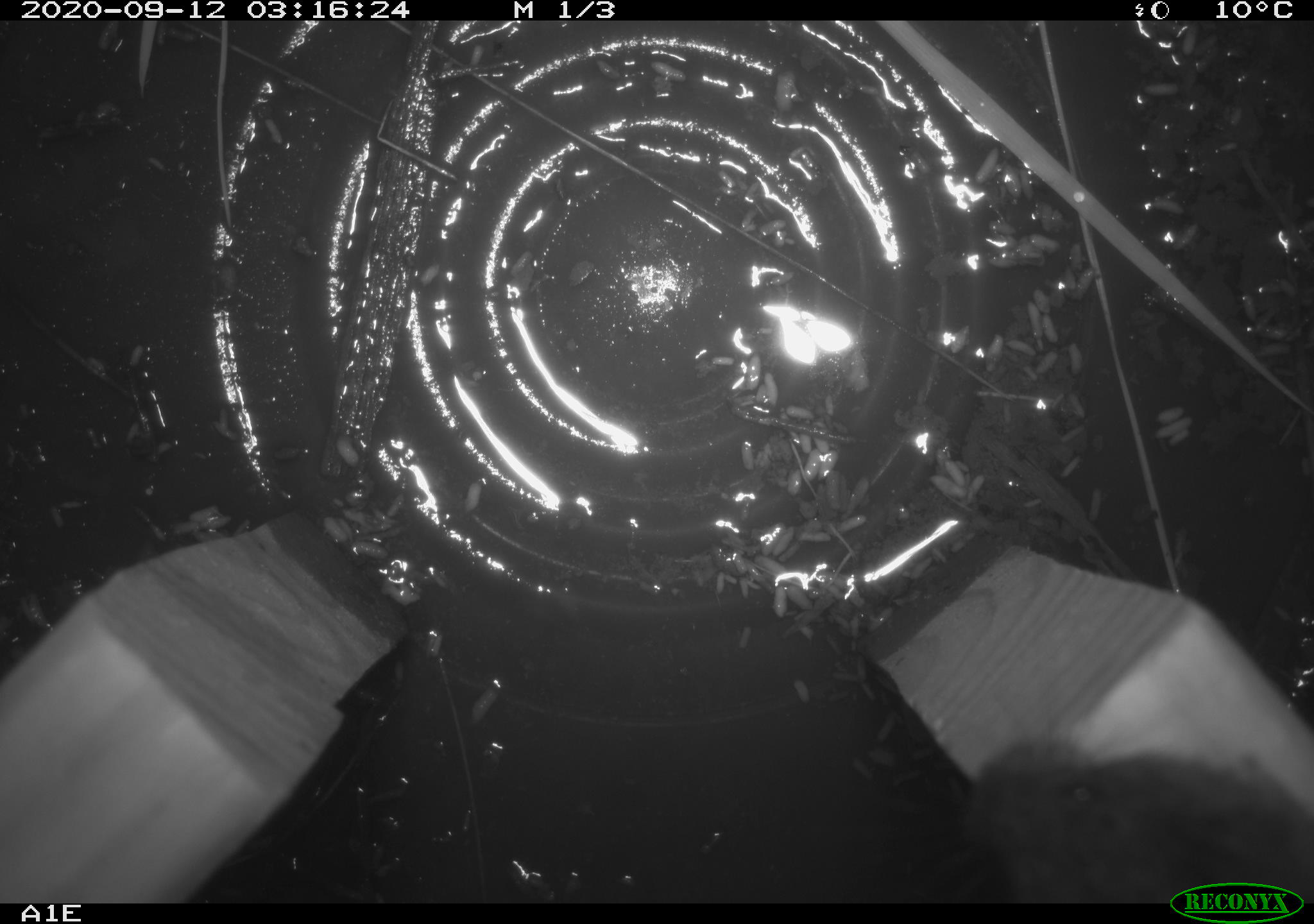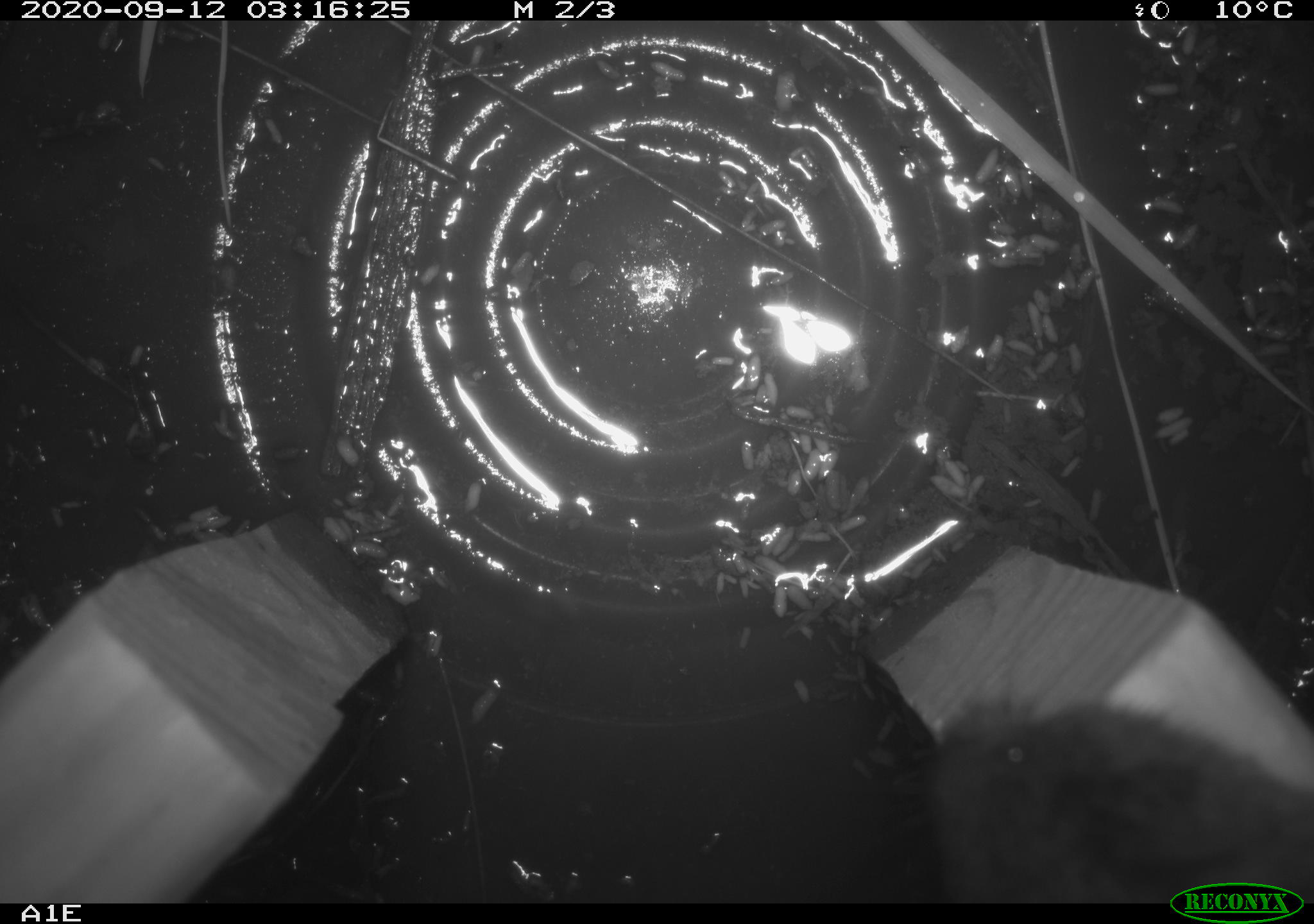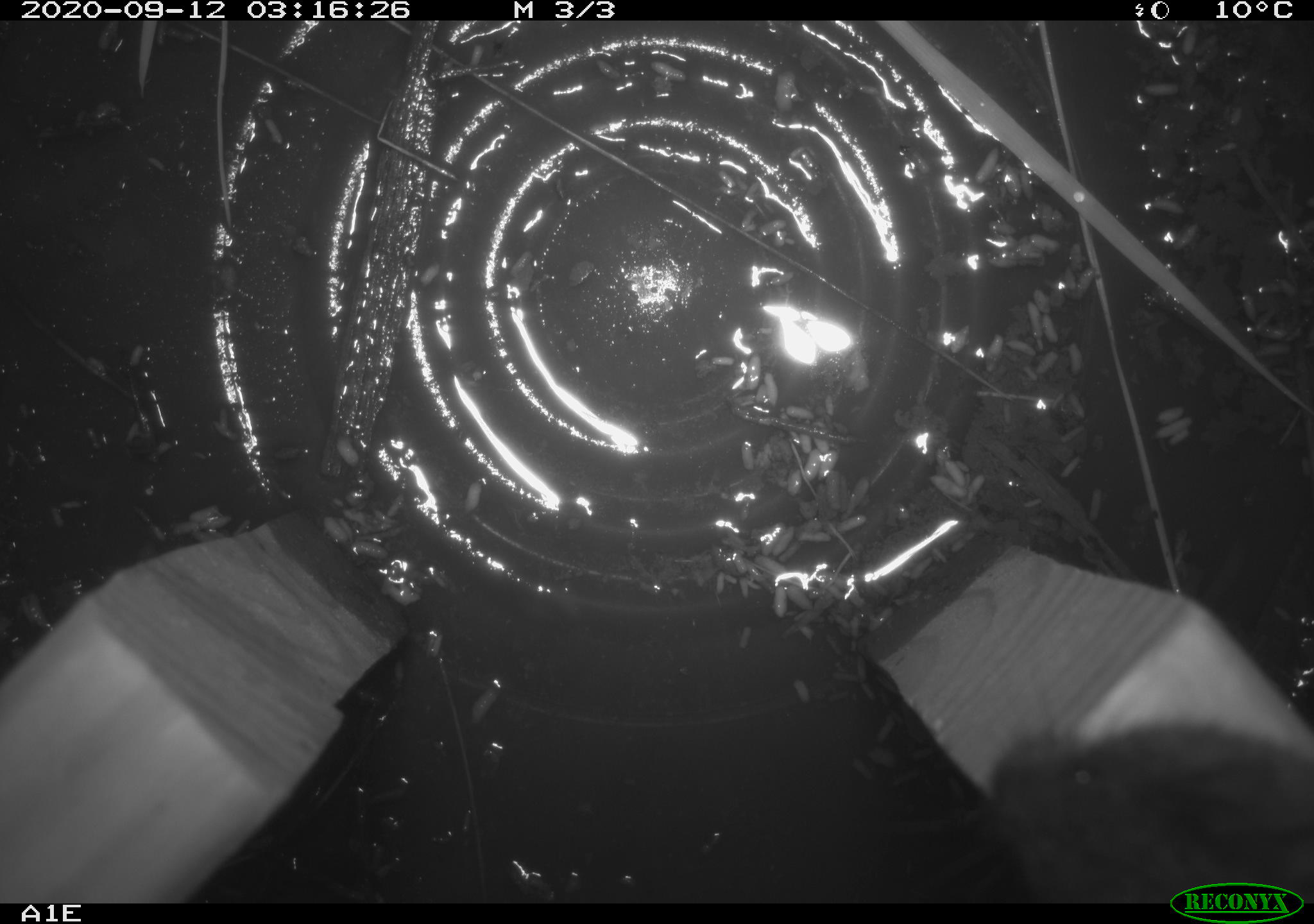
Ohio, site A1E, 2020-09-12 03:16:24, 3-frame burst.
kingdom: Animalia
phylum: Chordata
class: Mammalia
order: Rodentia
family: Cricetidae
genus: Microtus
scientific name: Microtus pennsylvanicus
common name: meadow vole